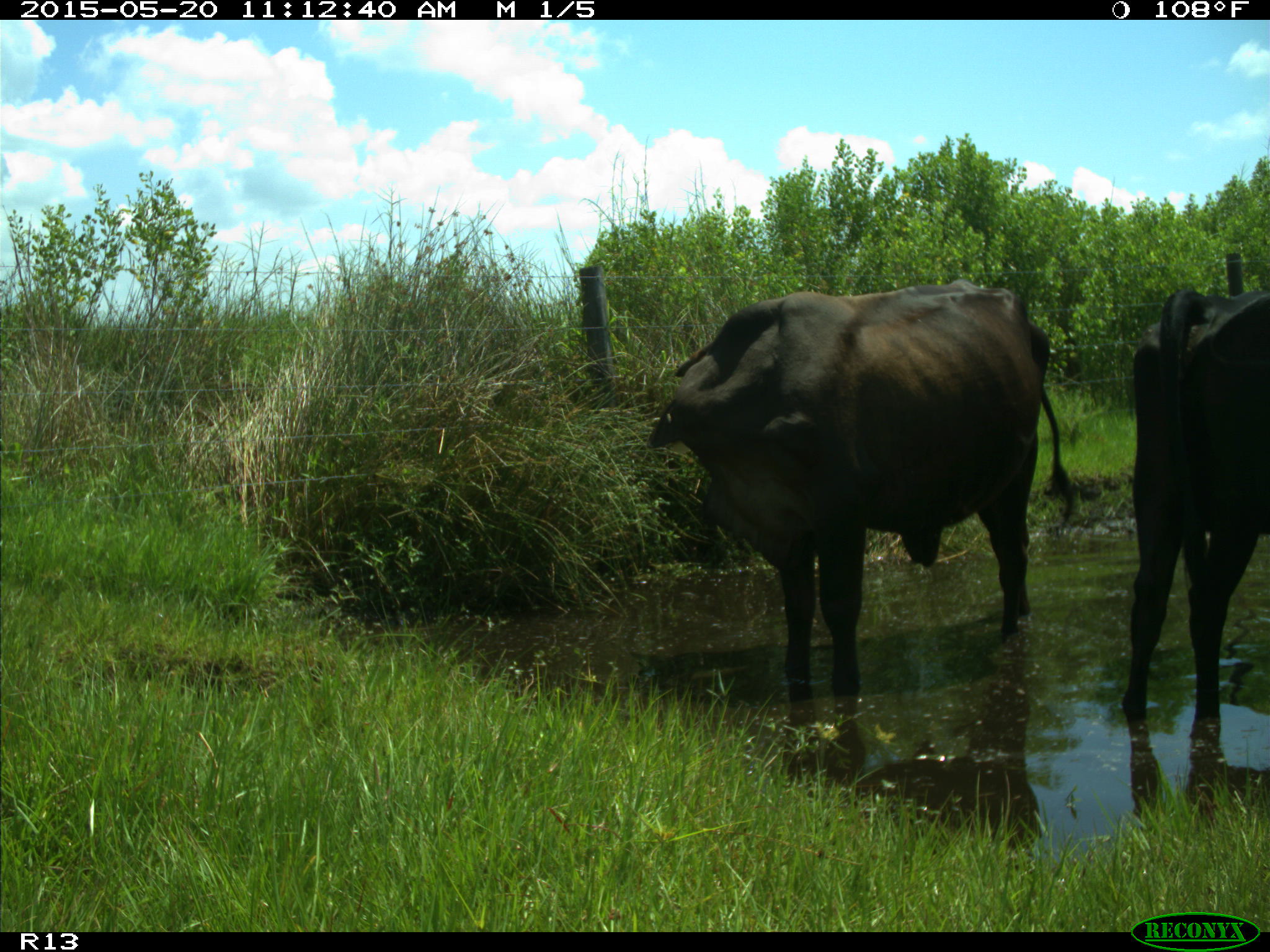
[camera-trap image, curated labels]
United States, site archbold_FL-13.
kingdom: Animalia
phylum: Chordata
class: Mammalia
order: Artiodactyla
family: Bovidae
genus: Bos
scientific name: Bos taurus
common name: domestic cow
Bos taurus (domestic cow).